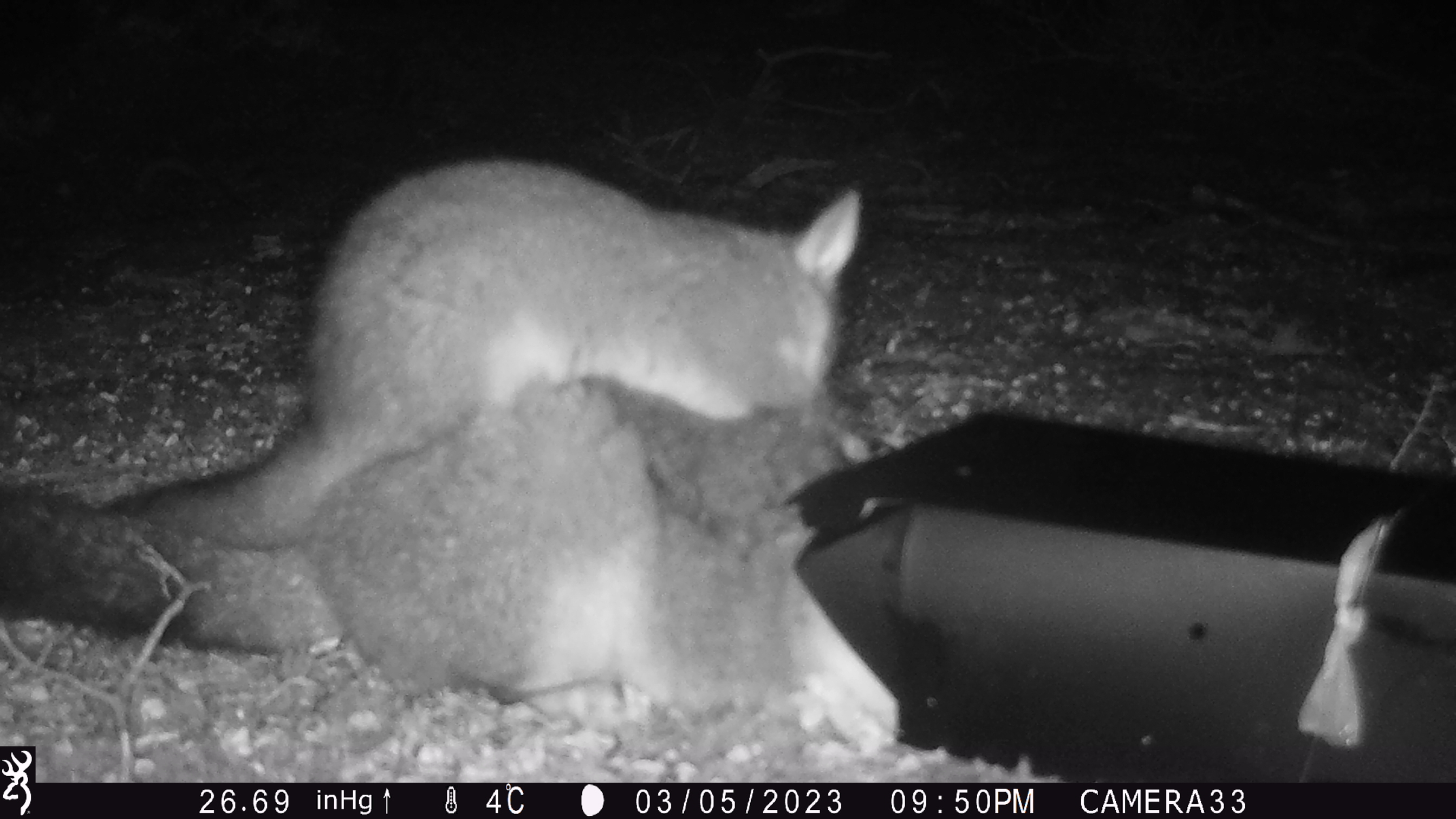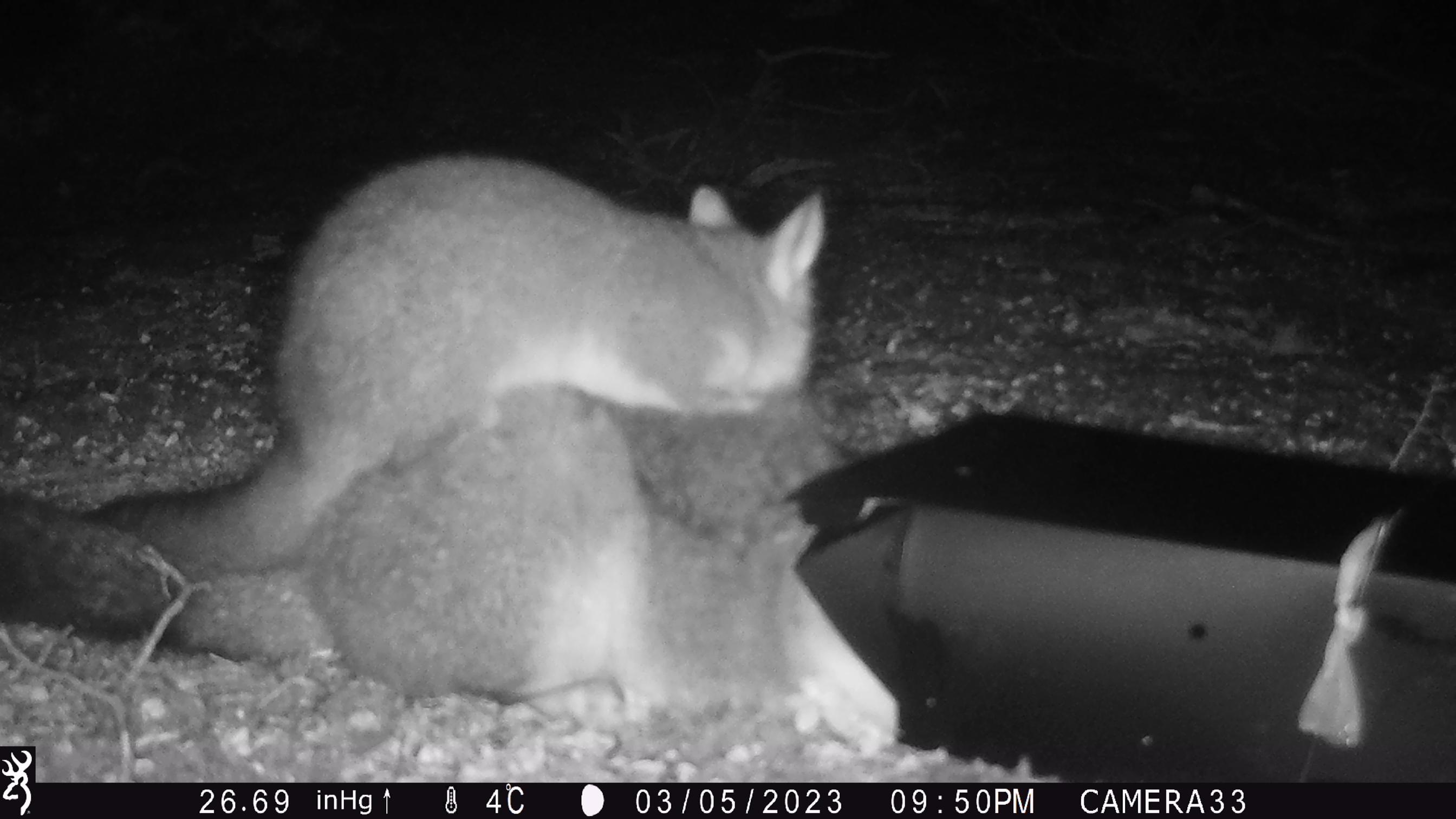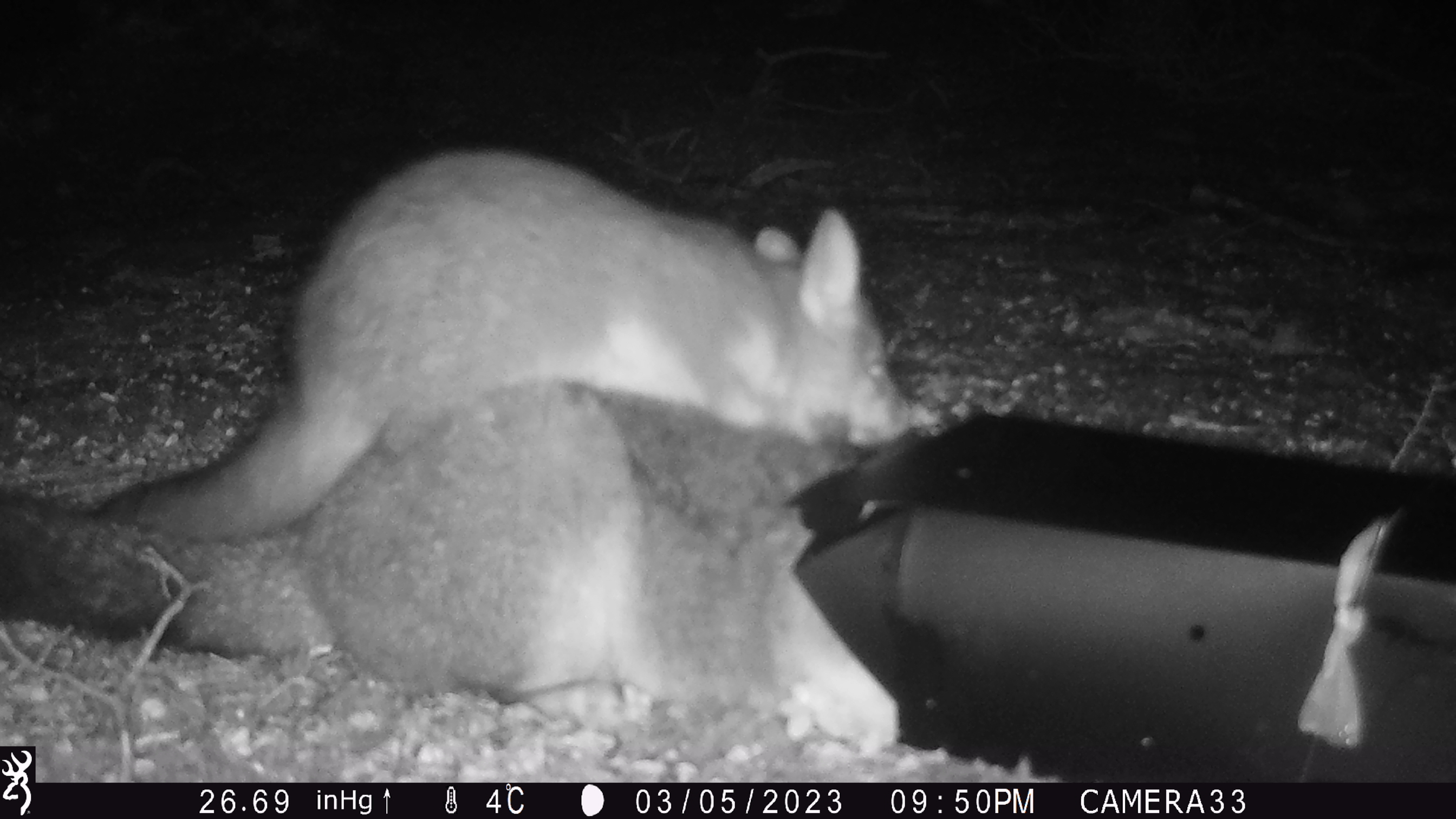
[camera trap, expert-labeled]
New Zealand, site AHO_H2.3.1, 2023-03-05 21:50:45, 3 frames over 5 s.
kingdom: Animalia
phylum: Chordata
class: Mammalia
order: Carnivora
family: Mustelidae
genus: Mustela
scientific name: Mustela erminea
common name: stoat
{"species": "stoat (Mustela erminea)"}